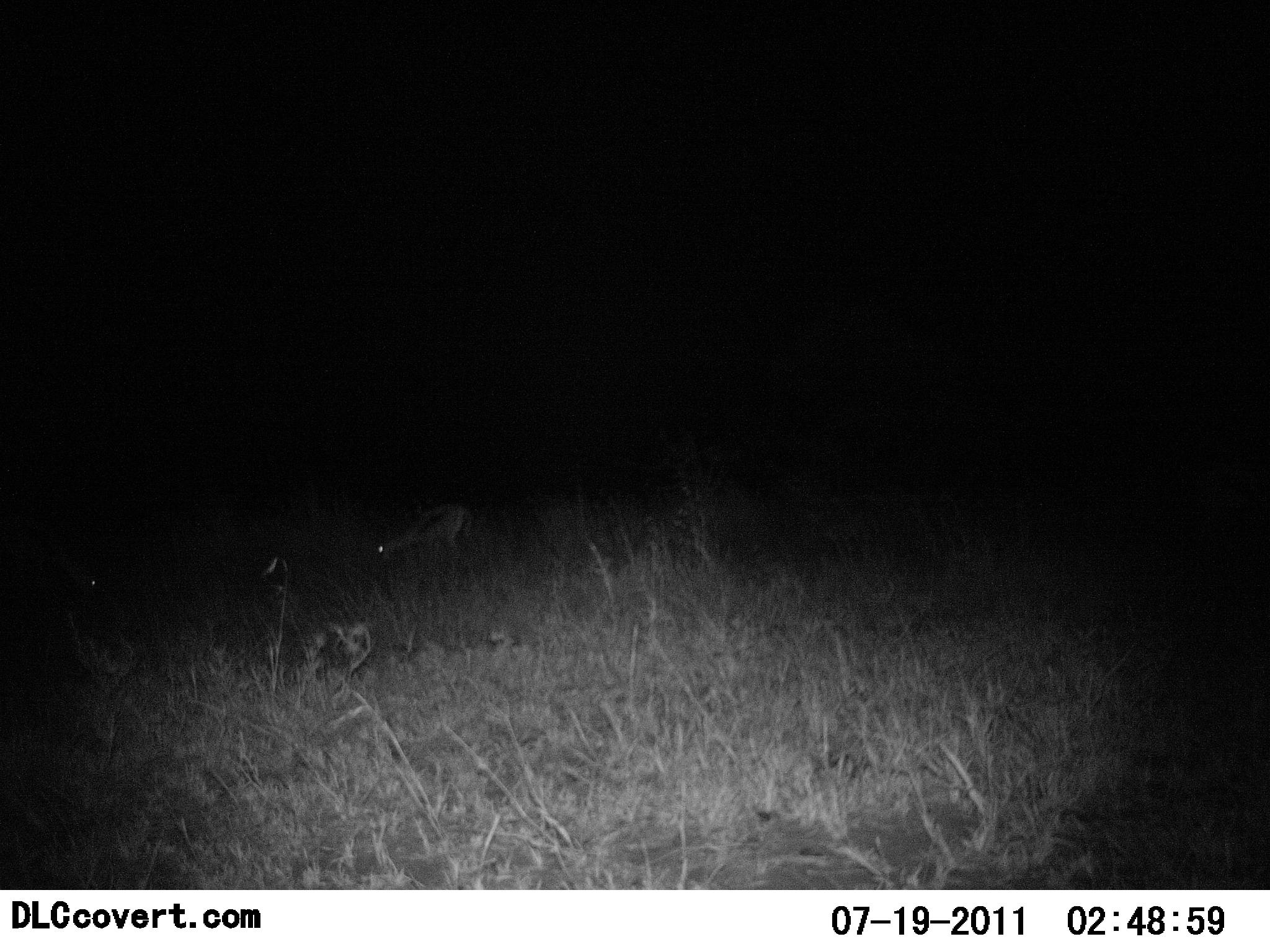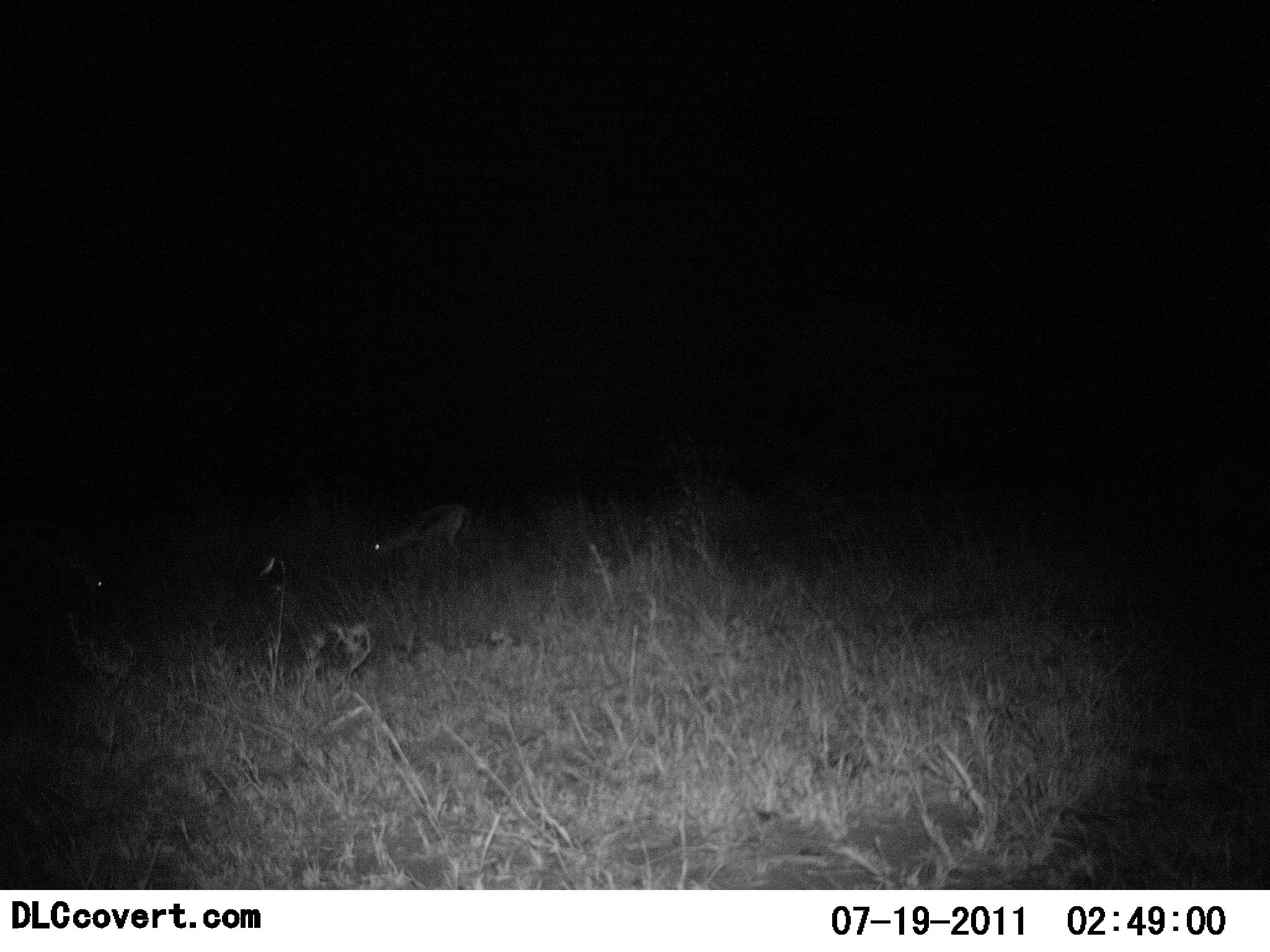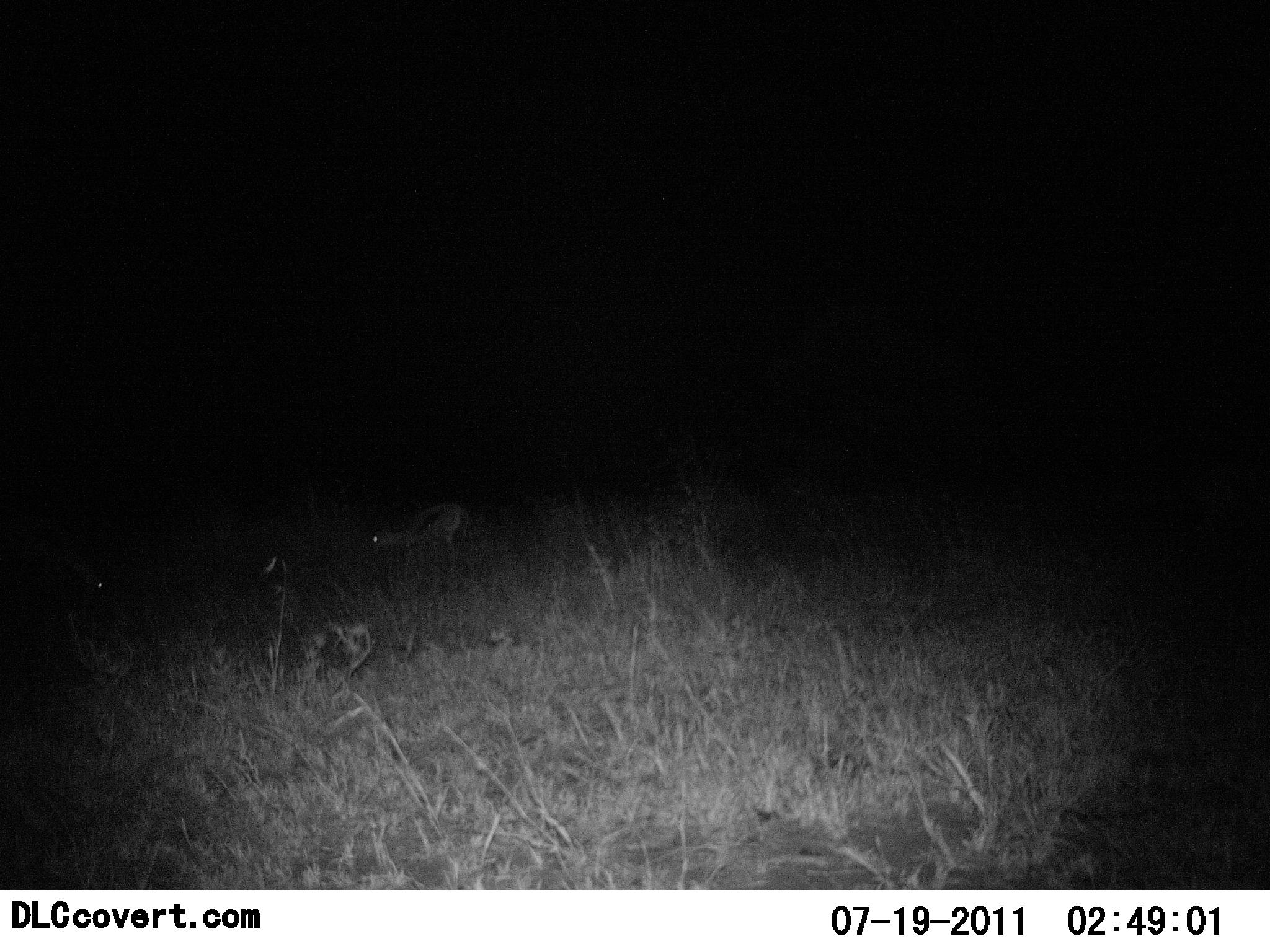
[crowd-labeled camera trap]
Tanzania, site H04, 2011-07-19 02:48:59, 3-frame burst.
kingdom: Animalia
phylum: Chordata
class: Mammalia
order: Artiodactyla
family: Bovidae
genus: Eudorcas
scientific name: Eudorcas thomsonii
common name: thomson's gazelle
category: gazellethomsons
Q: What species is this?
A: Gazellethomsons (thomson's gazelle) (Eudorcas thomsonii).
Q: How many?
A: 2.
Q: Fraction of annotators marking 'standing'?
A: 33%.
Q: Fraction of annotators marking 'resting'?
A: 0%.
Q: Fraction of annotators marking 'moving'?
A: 8%.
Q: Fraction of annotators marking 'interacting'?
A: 0%.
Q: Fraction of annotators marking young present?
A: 8%.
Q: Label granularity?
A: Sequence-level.